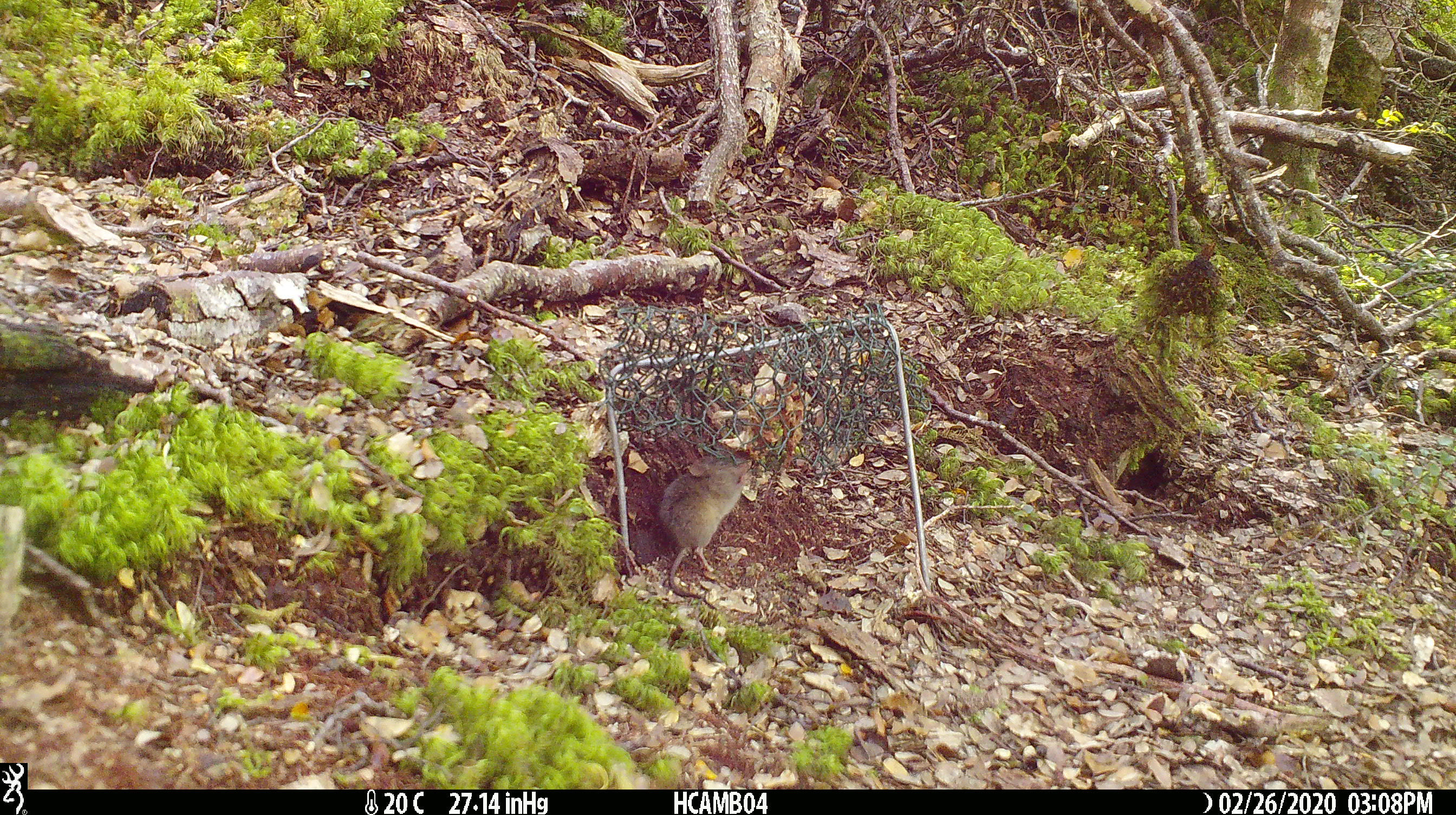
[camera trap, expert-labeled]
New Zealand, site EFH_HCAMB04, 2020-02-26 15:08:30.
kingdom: Animalia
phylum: Chordata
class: Mammalia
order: Rodentia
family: Muridae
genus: Mus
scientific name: Mus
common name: mouse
Mouse (Mus).